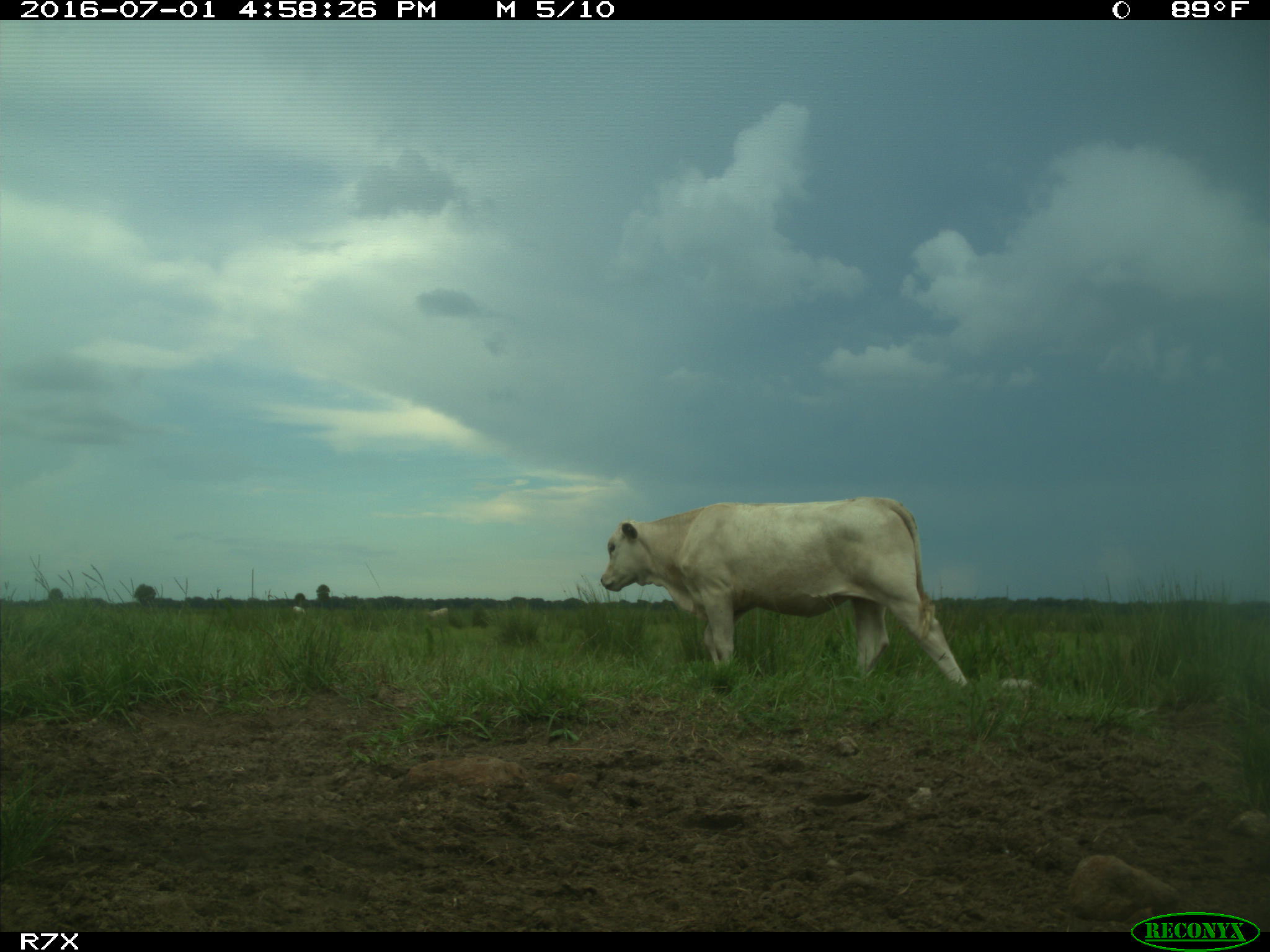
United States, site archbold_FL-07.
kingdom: Animalia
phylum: Chordata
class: Mammalia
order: Artiodactyla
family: Bovidae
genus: Bos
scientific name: Bos taurus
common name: domestic cow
Bos taurus (domestic cow).